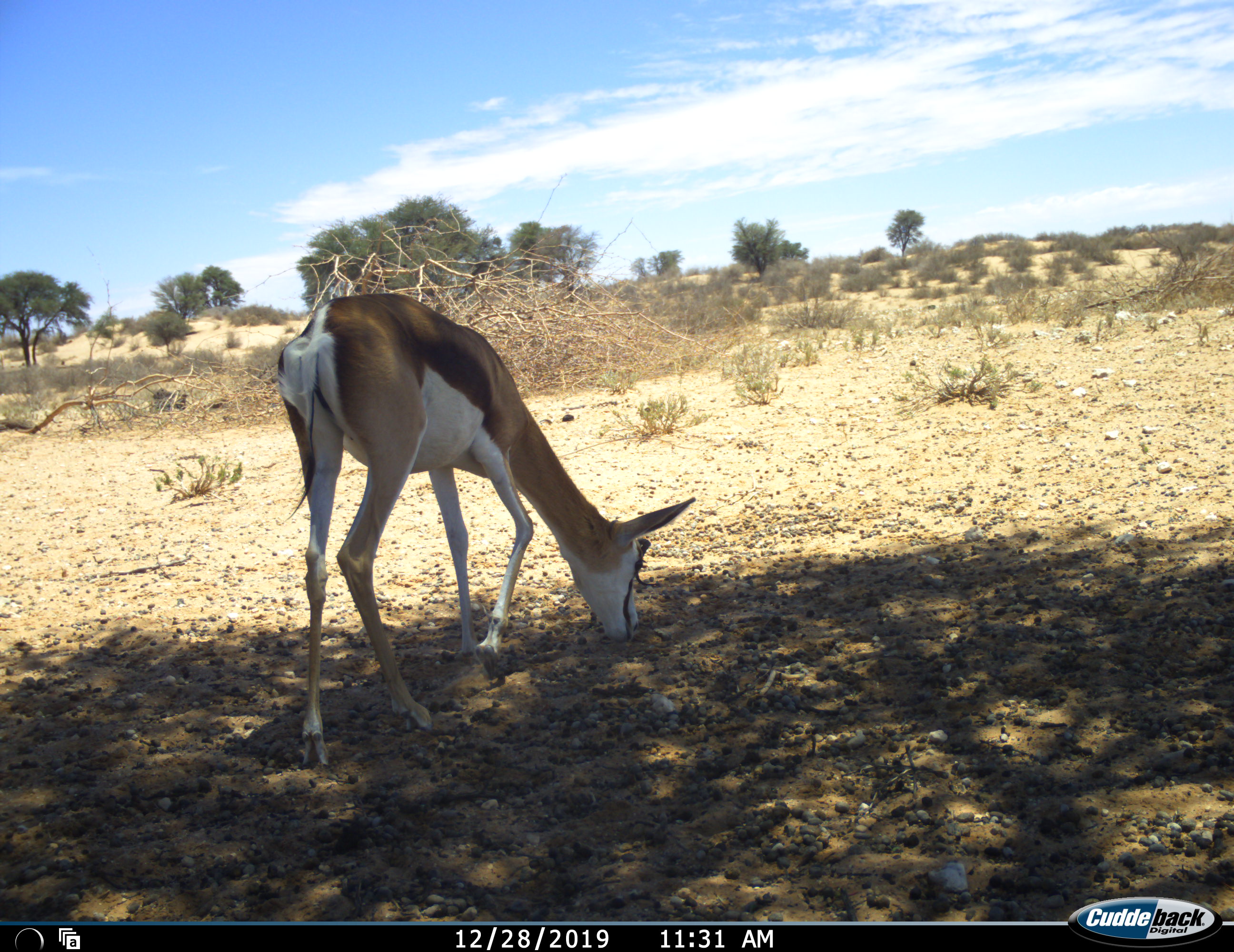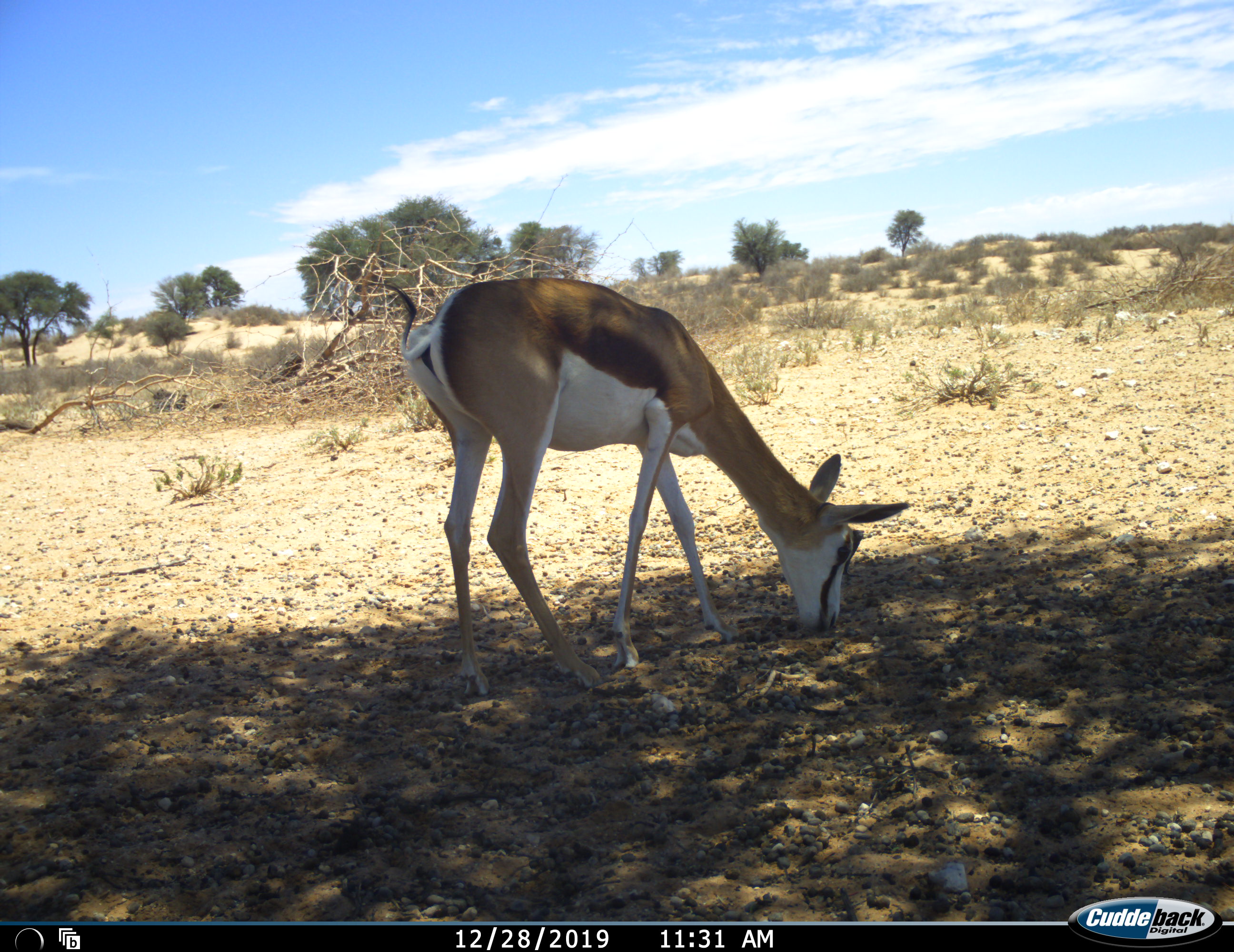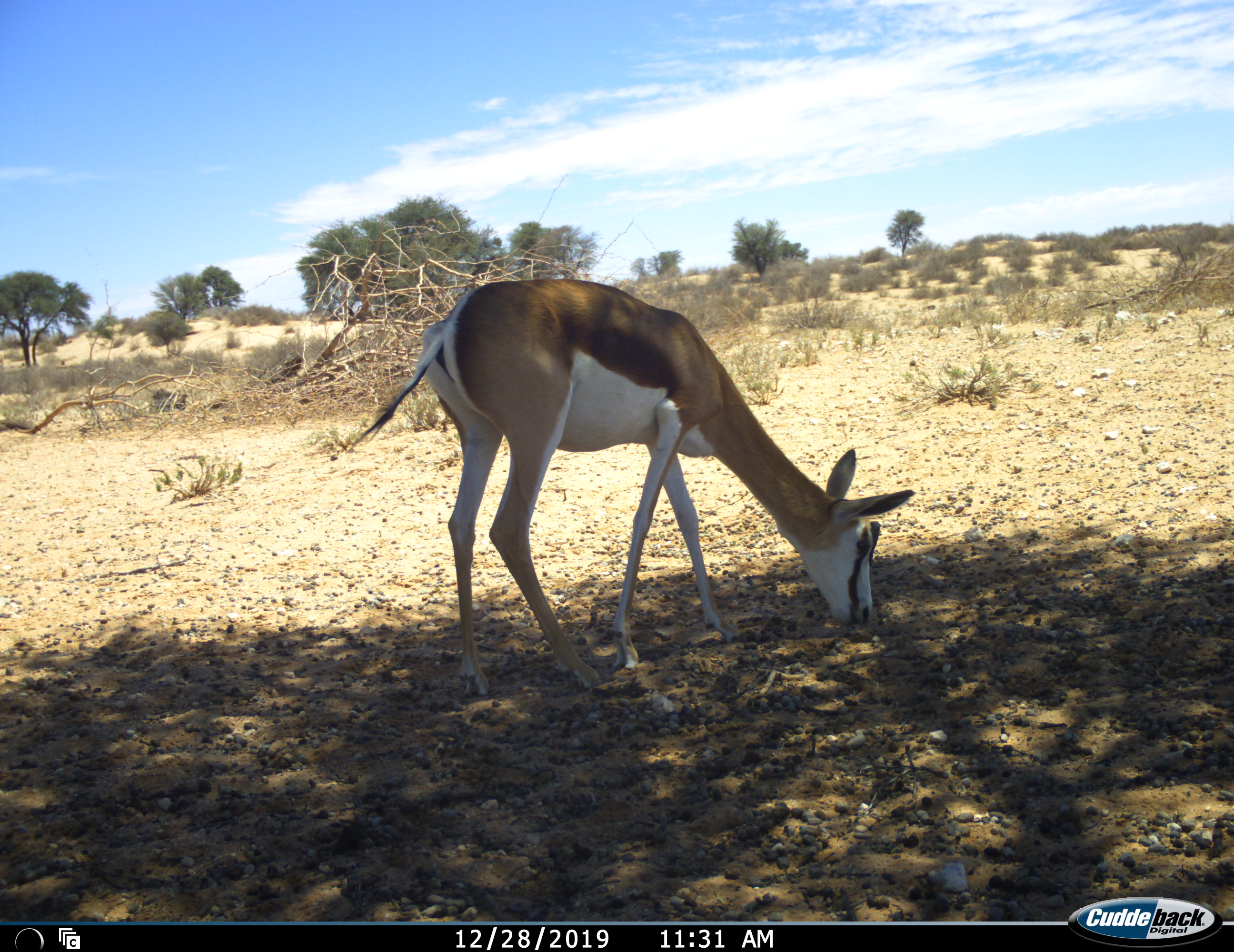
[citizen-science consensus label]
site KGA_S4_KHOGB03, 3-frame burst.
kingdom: Animalia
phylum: Chordata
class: Mammalia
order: Artiodactyla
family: Bovidae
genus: Antidorcas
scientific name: Antidorcas marsupialis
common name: springbok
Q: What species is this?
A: Springbok (Antidorcas marsupialis).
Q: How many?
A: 1.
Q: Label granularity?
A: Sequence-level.